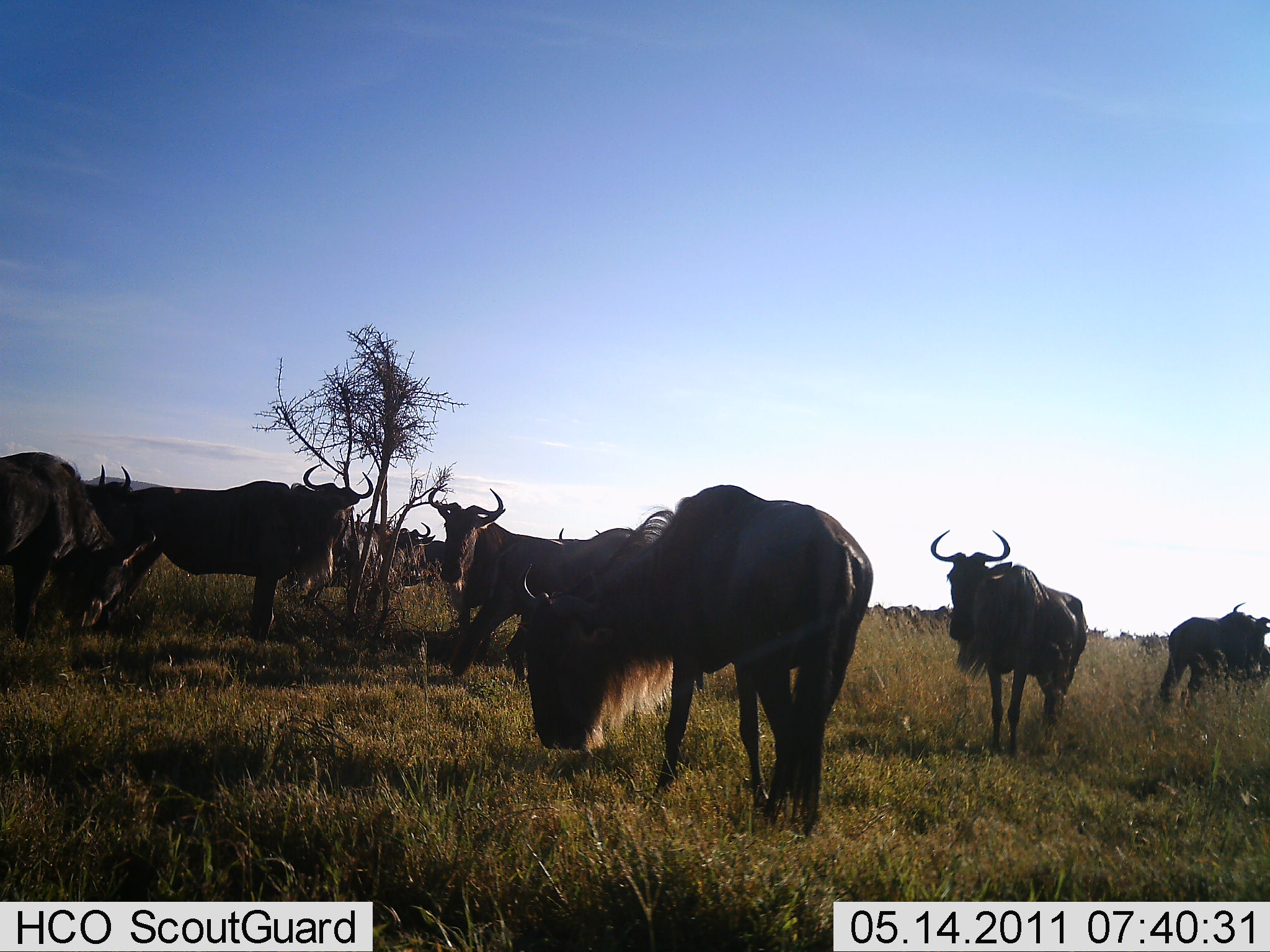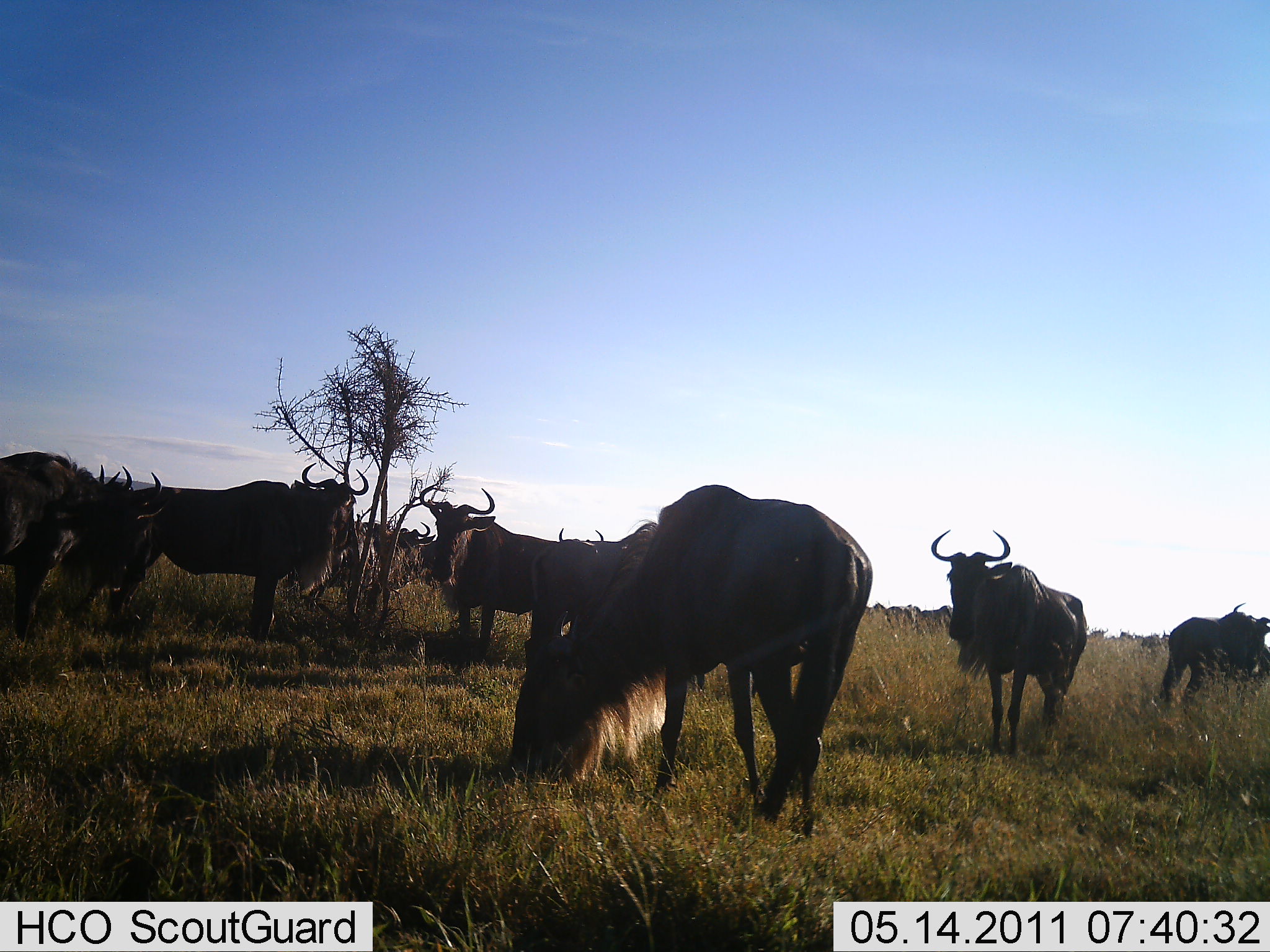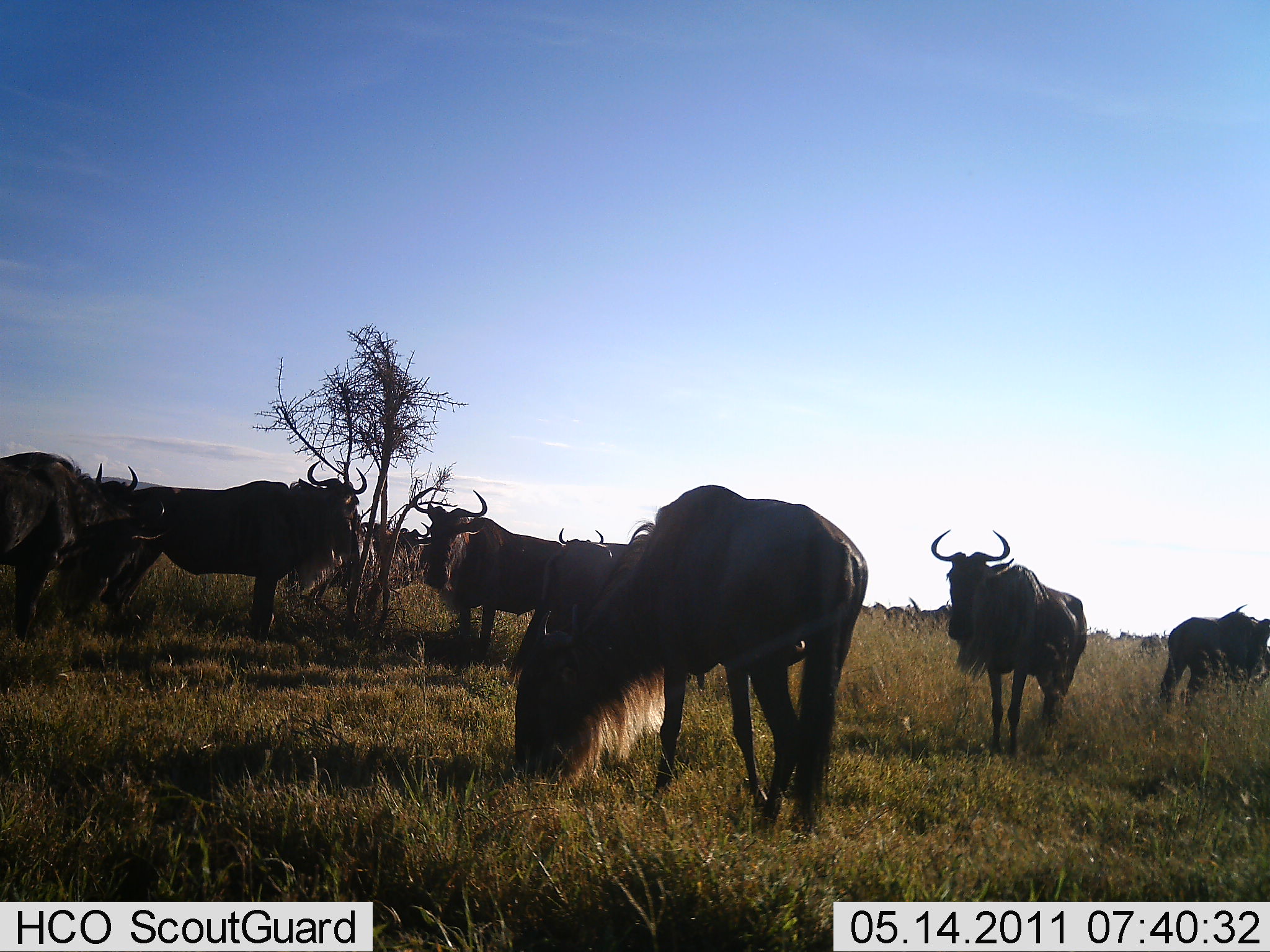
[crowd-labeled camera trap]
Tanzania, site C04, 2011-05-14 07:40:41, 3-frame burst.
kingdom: Animalia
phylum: Chordata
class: Mammalia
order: Artiodactyla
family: Bovidae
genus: Connochaetes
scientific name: Connochaetes taurinus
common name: blue wildebeest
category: wildebeest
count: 11-50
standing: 50%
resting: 0%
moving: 20%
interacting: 30%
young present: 0%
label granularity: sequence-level